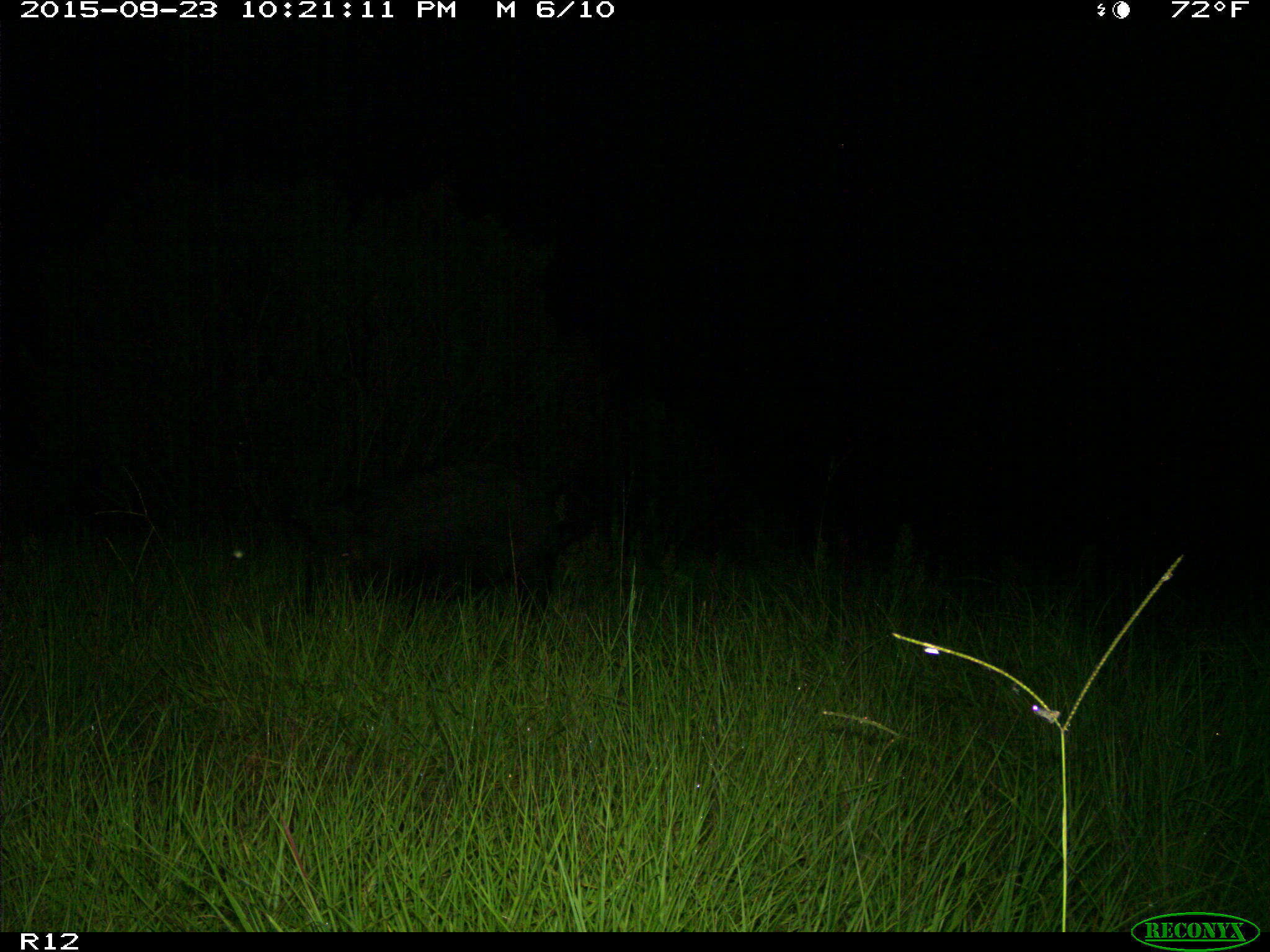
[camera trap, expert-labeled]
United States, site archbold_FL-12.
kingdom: Animalia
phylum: Chordata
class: Mammalia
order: Artiodactyla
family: Suidae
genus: Sus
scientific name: Sus scrofa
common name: wild boar